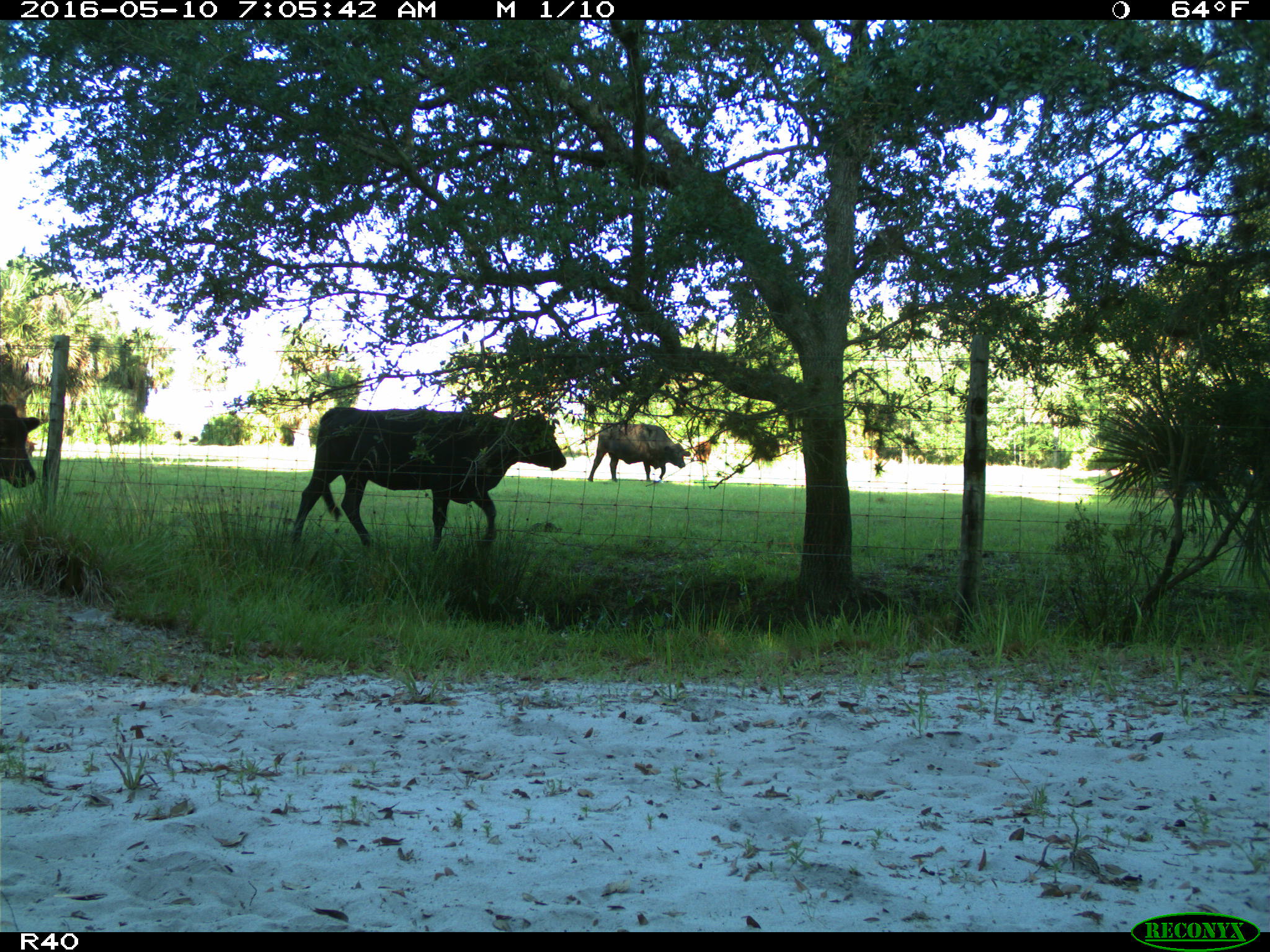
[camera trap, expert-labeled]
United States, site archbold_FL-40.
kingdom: Animalia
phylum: Chordata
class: Mammalia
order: Artiodactyla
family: Bovidae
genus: Bos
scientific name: Bos taurus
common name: domestic cow